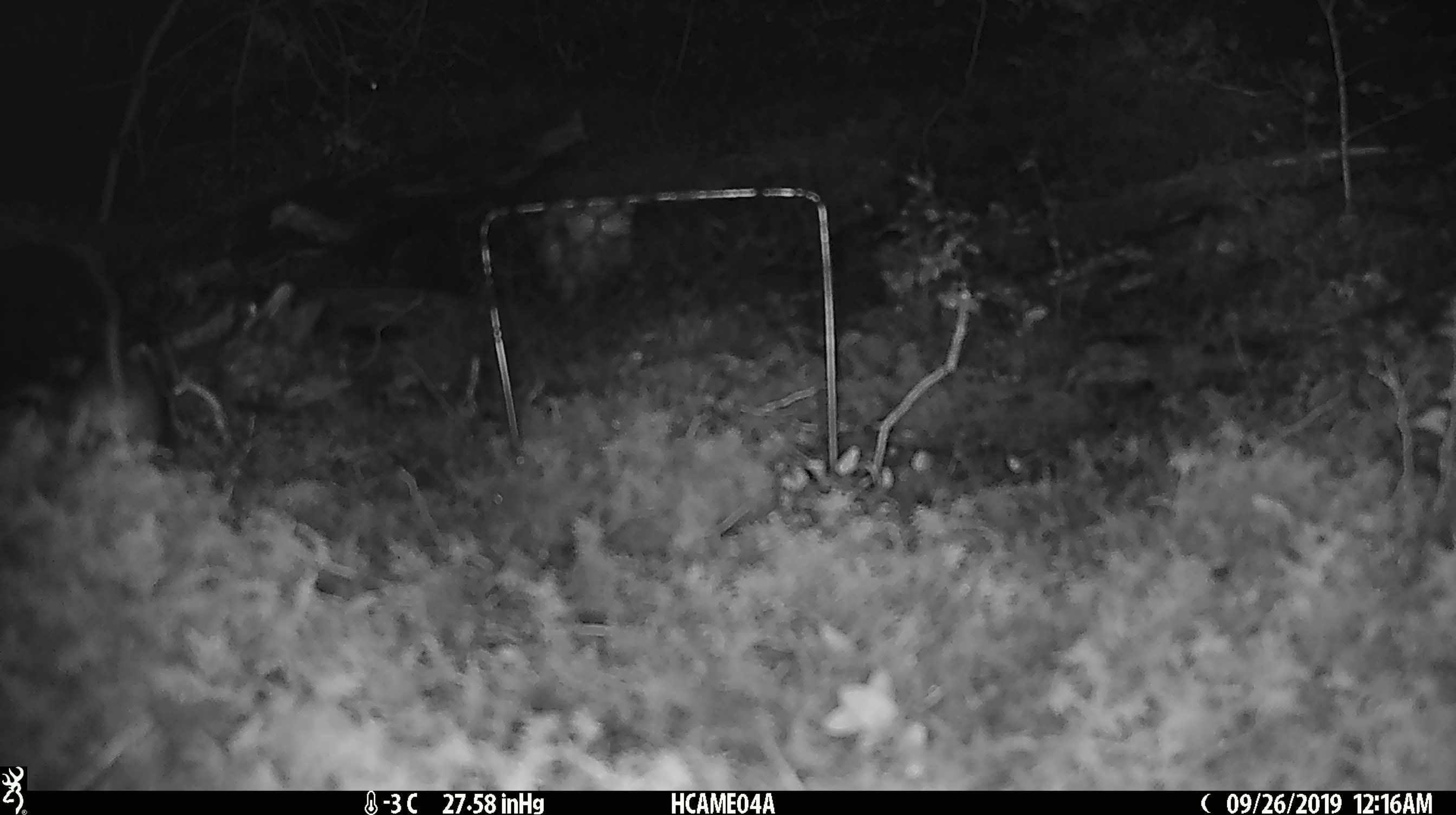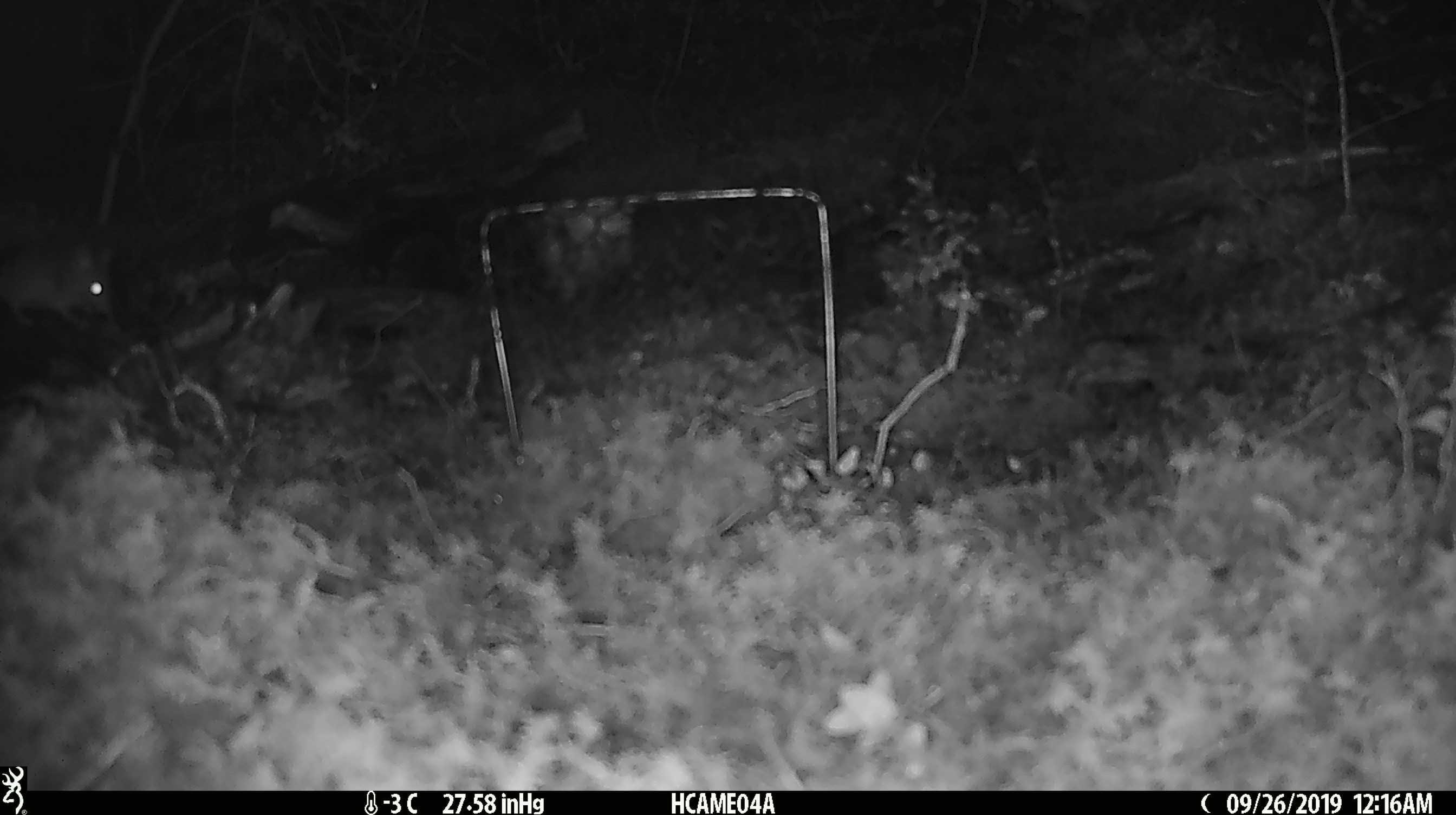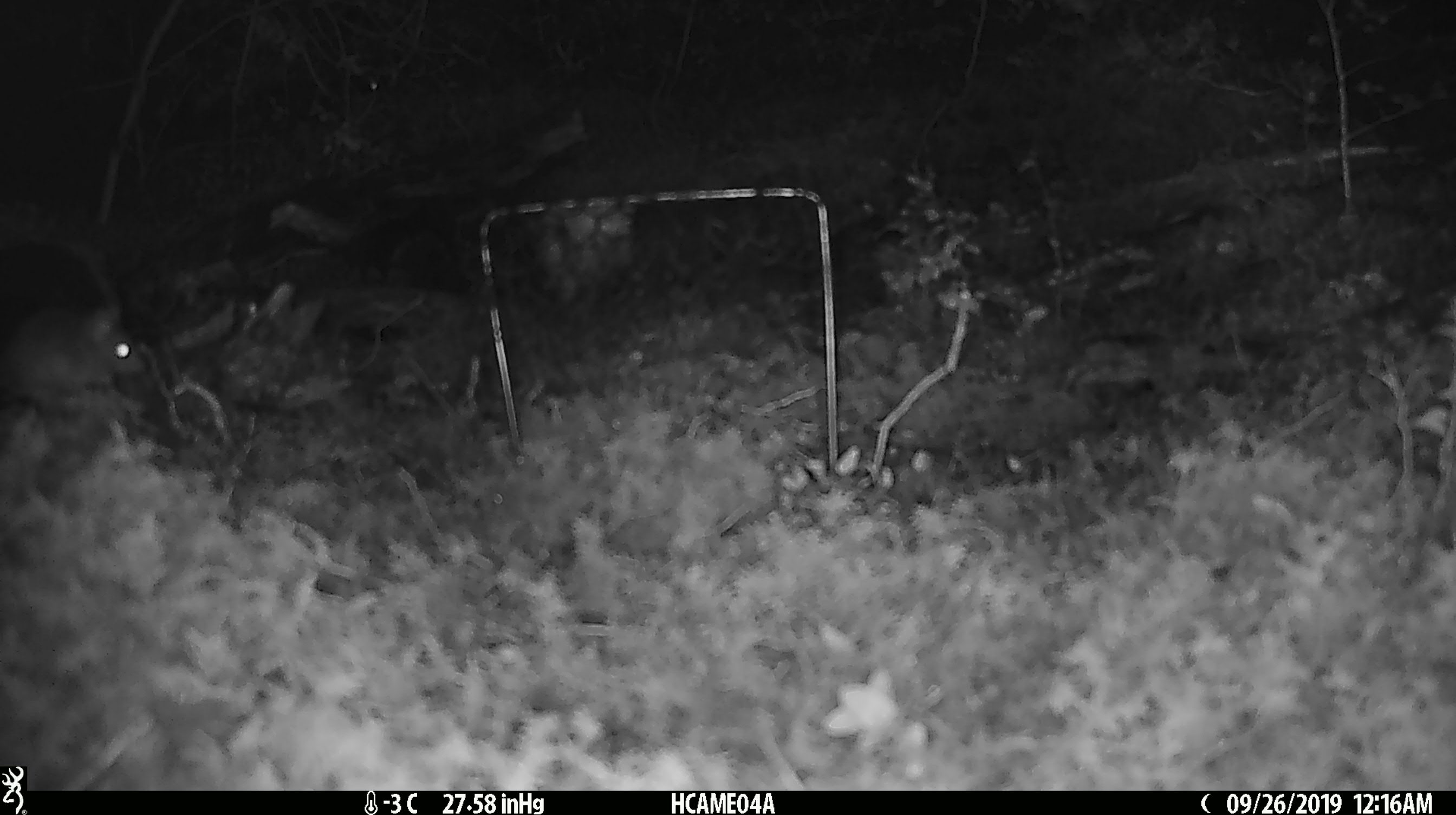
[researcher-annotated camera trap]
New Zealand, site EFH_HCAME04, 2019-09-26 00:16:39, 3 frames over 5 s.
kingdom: Animalia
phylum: Chordata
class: Mammalia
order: Rodentia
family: Muridae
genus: Mus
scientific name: Mus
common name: mouse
Mouse (Mus).